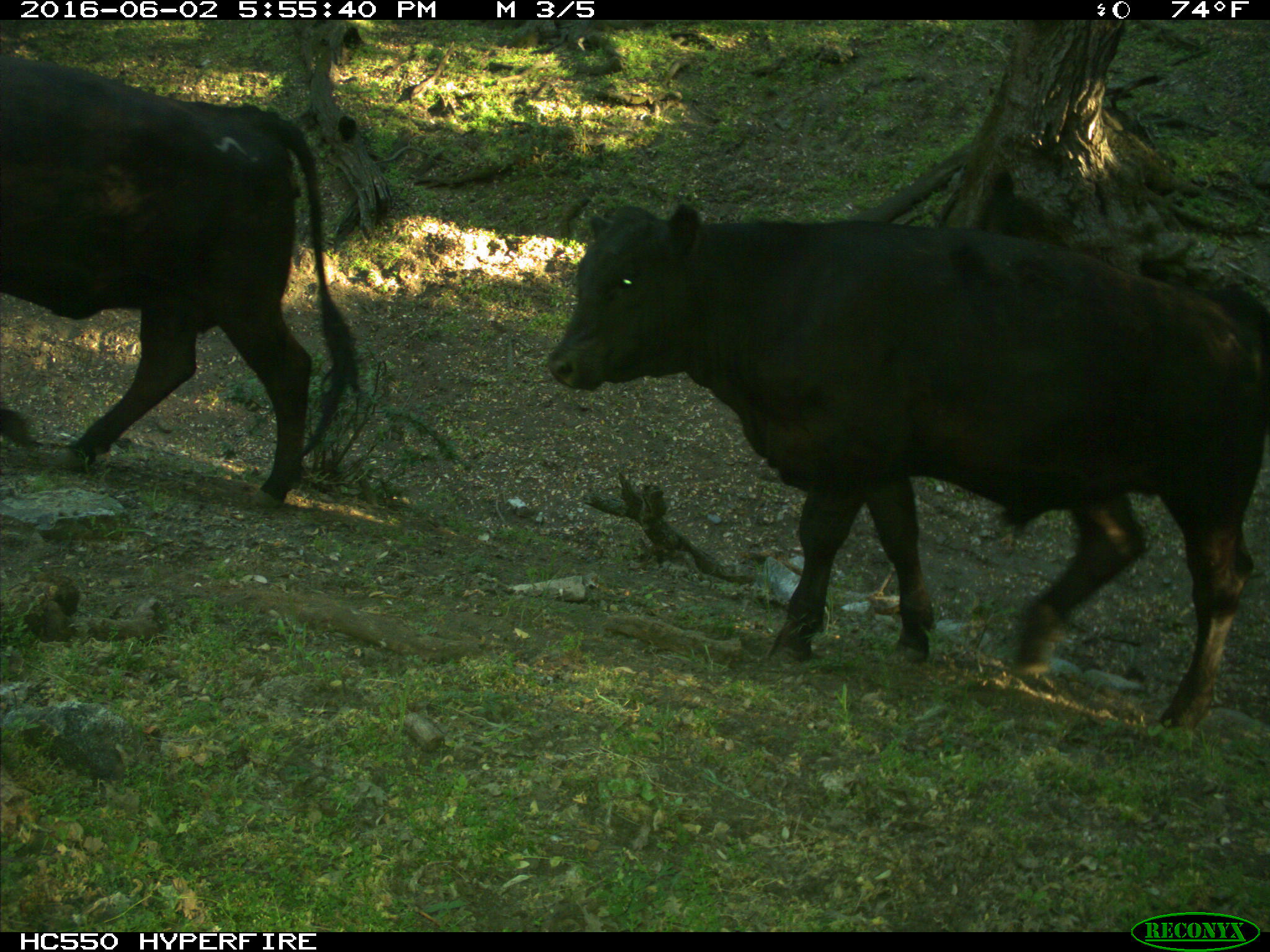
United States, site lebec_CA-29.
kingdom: Animalia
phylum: Chordata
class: Mammalia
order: Artiodactyla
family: Bovidae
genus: Bos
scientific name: Bos taurus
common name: domestic cow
Bos taurus (domestic cow).